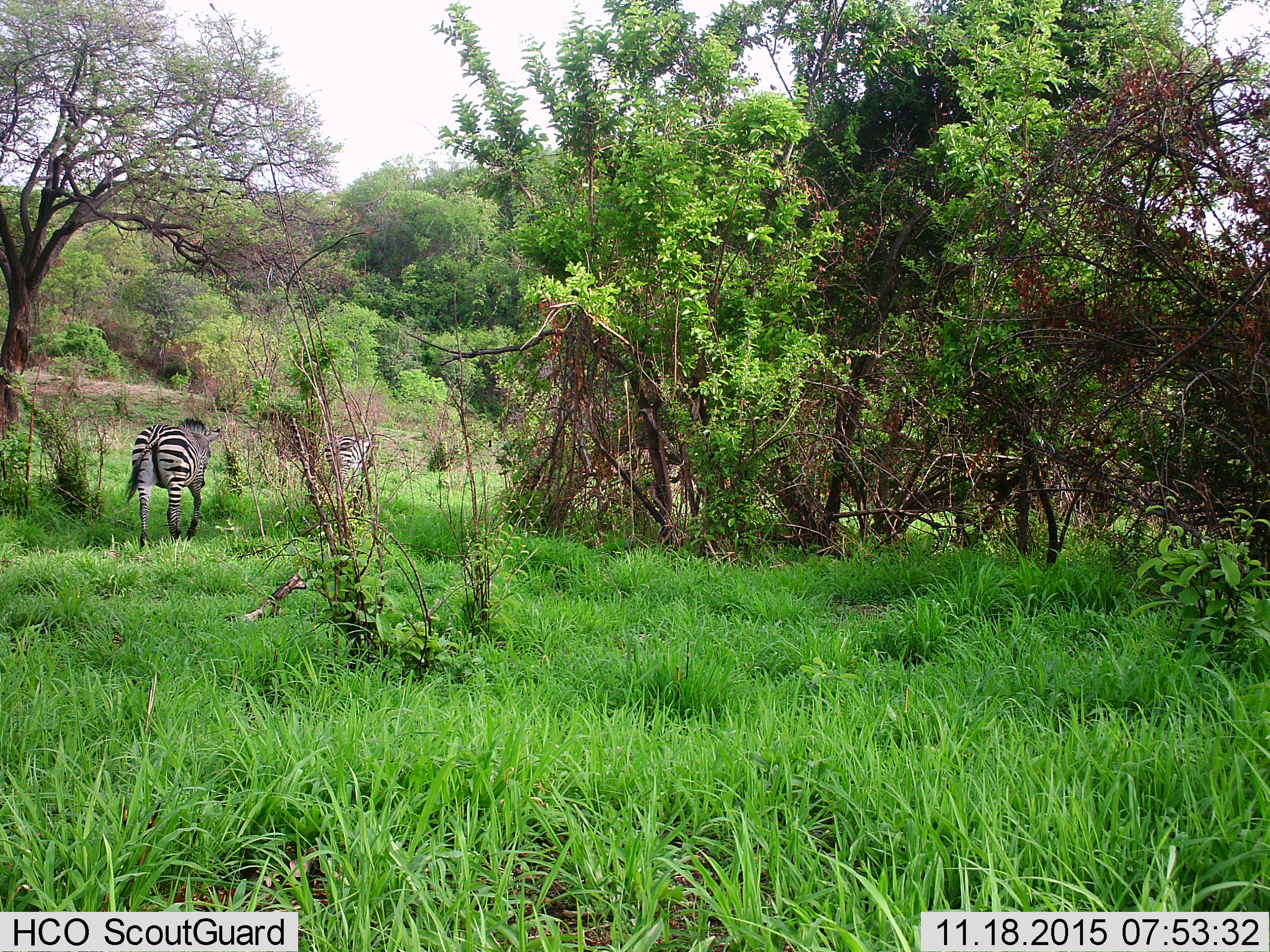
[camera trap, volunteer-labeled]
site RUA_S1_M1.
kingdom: Animalia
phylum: Chordata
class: Mammalia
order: Perissodactyla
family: Equidae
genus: Equus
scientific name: Equus quagga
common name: plains zebra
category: zebraplains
Zebraplains (plains zebra) (Equus quagga), count 2. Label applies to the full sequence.